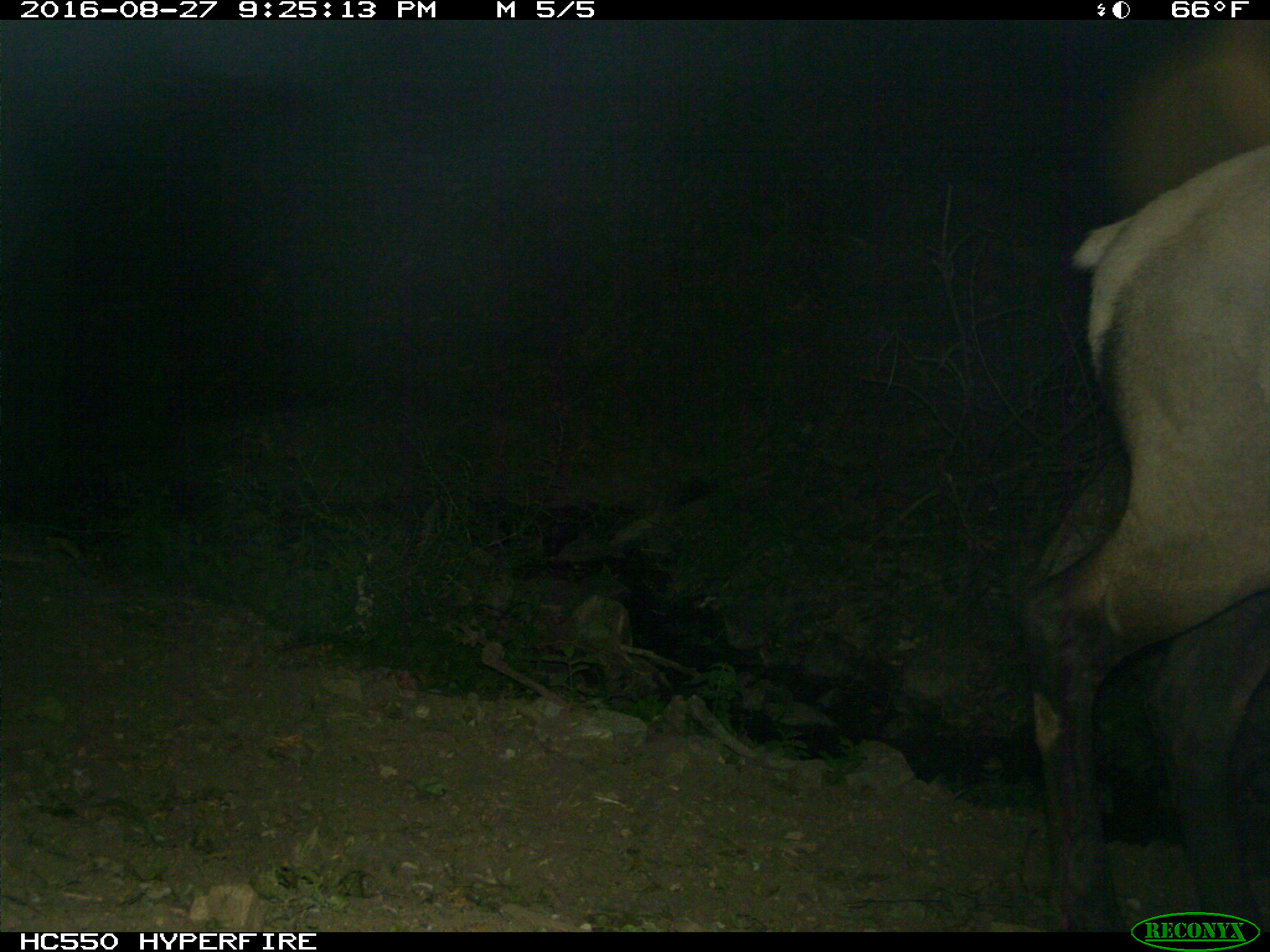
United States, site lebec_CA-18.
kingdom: Animalia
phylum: Chordata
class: Mammalia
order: Artiodactyla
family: Cervidae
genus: Cervus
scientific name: Cervus canadensis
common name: elk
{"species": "Cervus canadensis (elk)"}